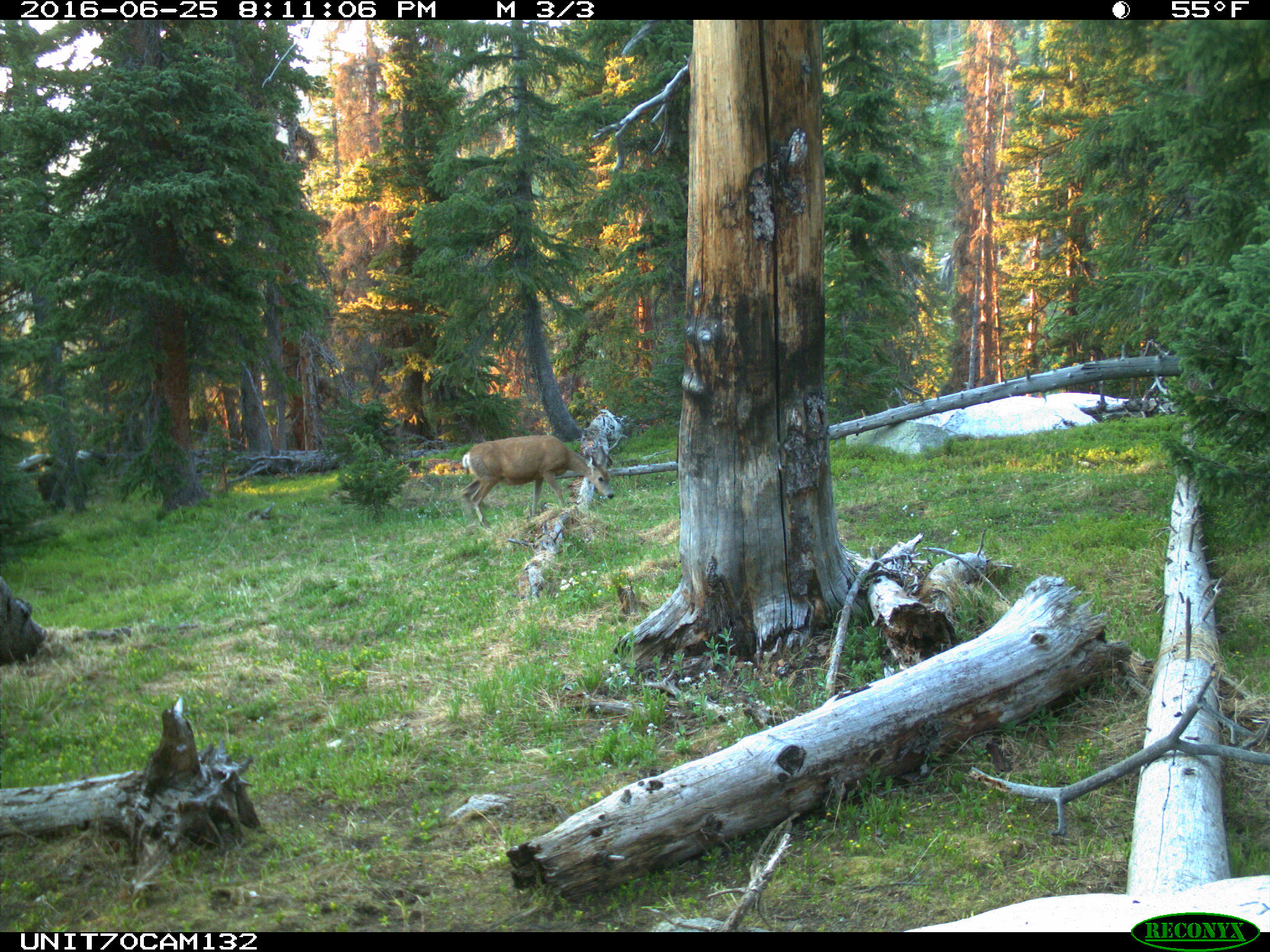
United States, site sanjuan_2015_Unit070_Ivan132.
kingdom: Animalia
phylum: Chordata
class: Mammalia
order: Artiodactyla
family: Cervidae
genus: Odocoileus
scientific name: Odocoileus hemionus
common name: mule deer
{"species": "Odocoileus hemionus (mule deer)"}